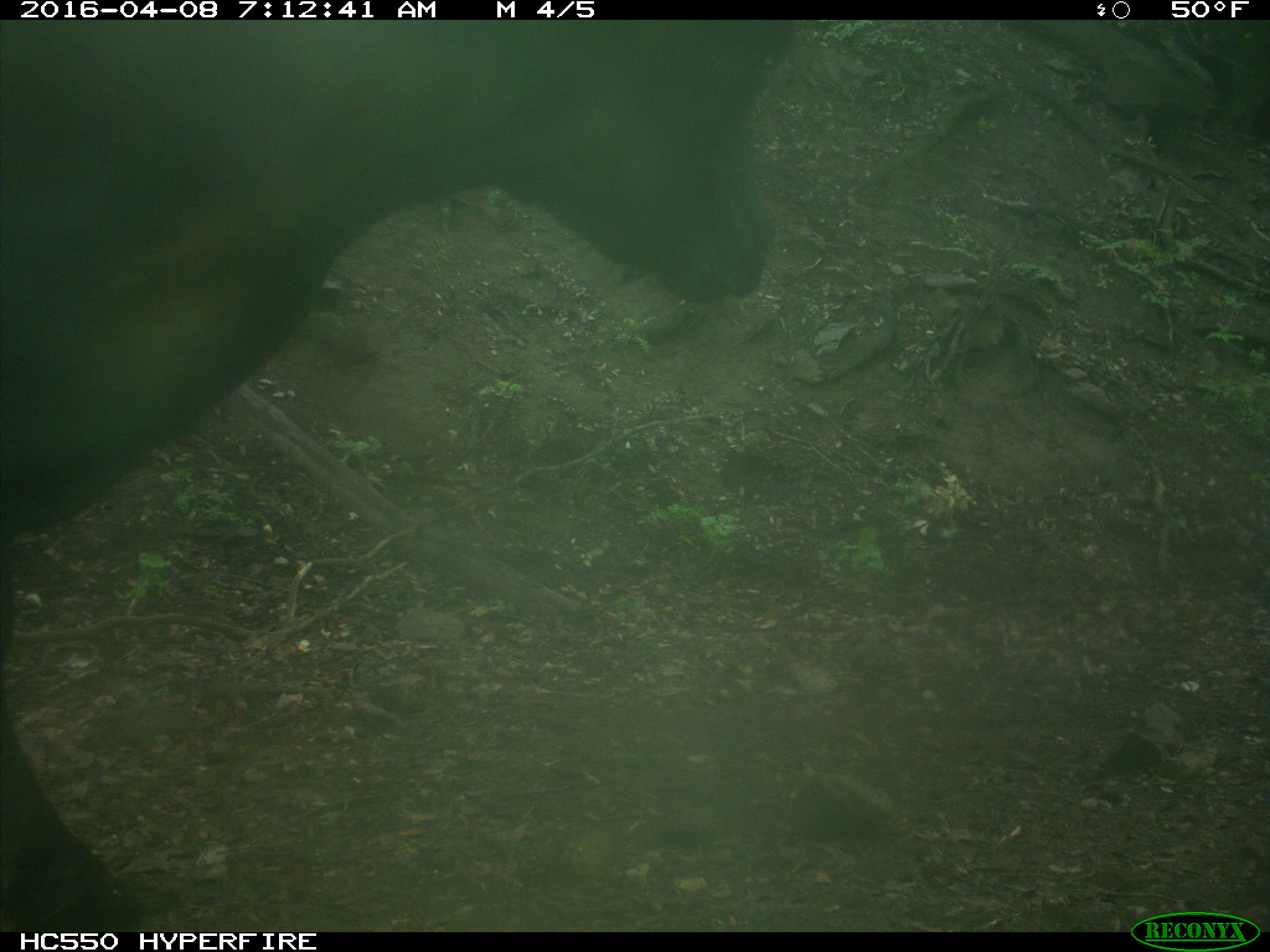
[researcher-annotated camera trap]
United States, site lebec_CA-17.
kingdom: Animalia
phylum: Chordata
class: Mammalia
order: Artiodactyla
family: Bovidae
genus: Bos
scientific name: Bos taurus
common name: domestic cow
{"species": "Bos taurus (domestic cow)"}